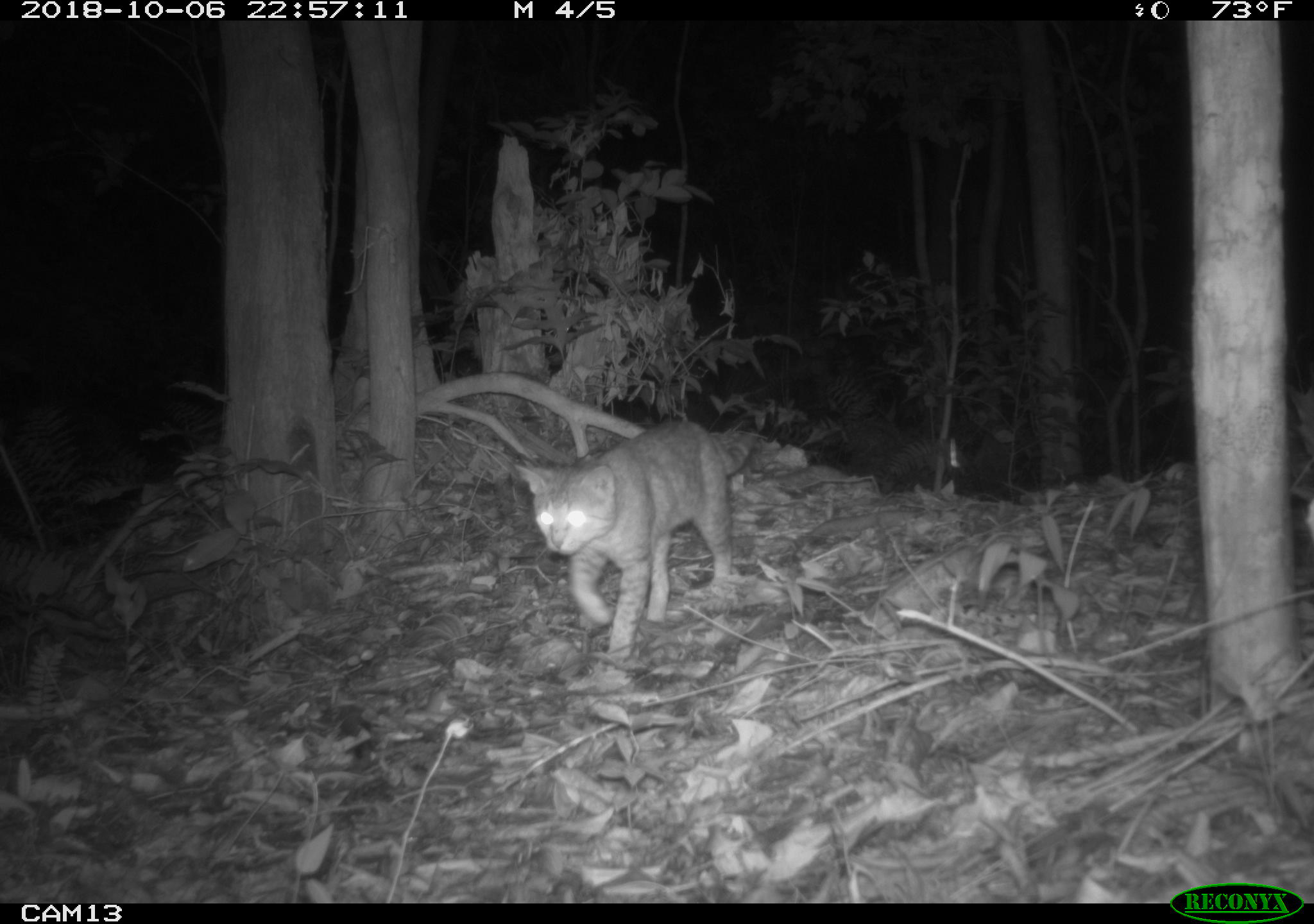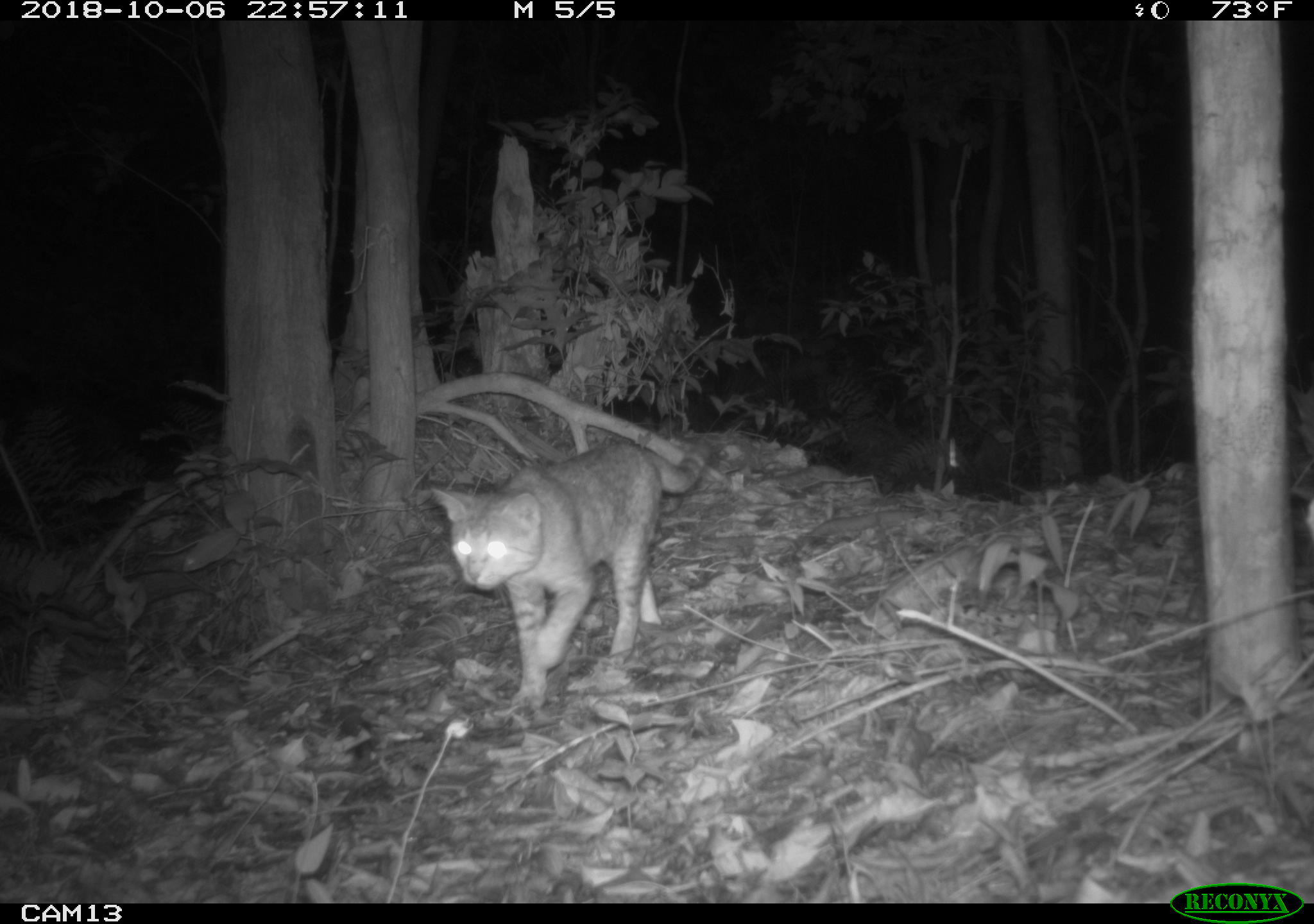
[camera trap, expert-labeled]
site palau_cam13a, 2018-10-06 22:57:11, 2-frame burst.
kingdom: Animalia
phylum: Chordata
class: Mammalia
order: Carnivora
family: Felidae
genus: Felis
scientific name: Felis catus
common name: cat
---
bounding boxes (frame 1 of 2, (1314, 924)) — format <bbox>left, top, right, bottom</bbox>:
cat: <bbox>465, 411, 753, 659</bbox>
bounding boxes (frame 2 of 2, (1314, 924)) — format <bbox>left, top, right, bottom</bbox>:
cat: <bbox>422, 441, 701, 706</bbox>